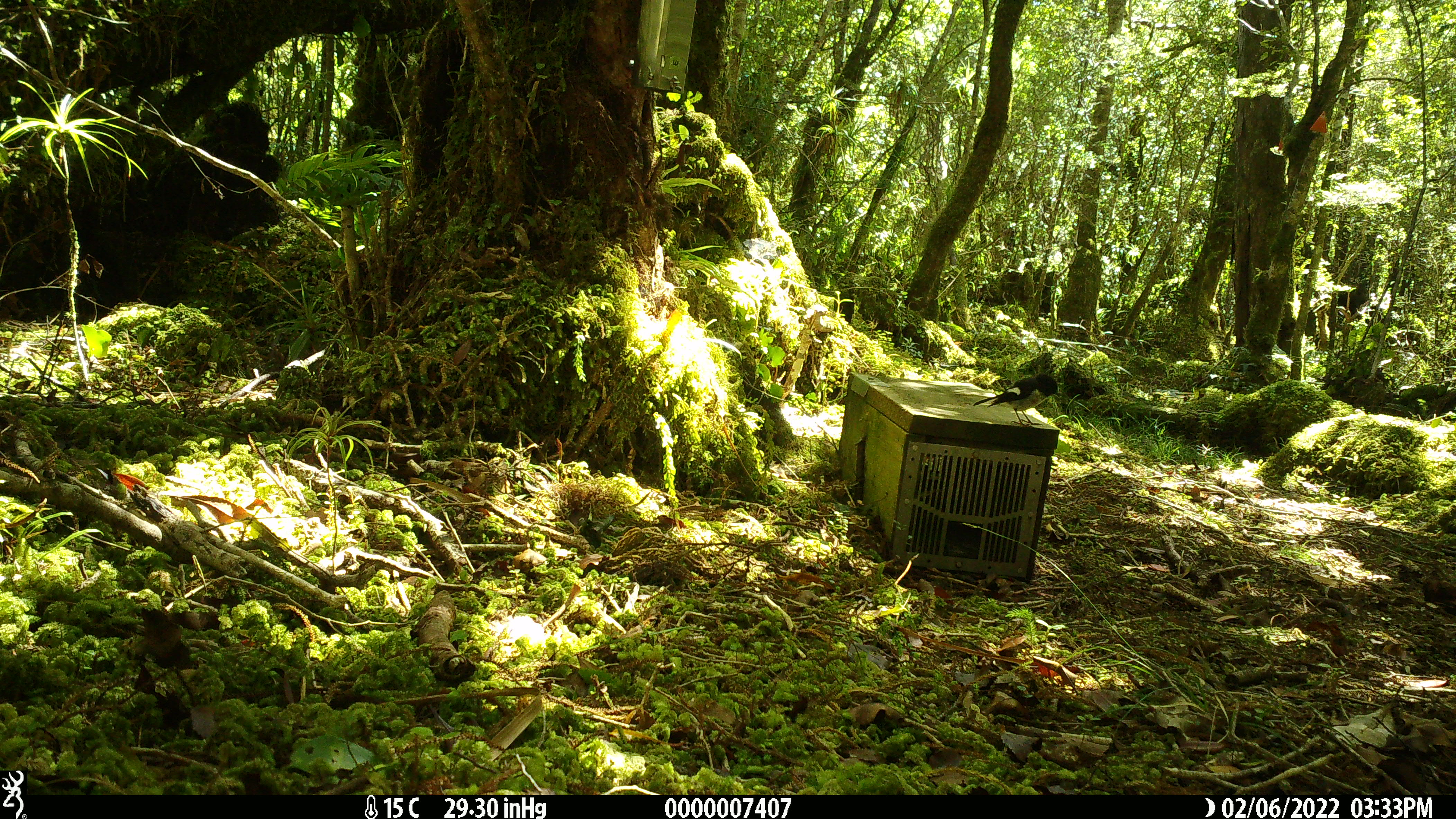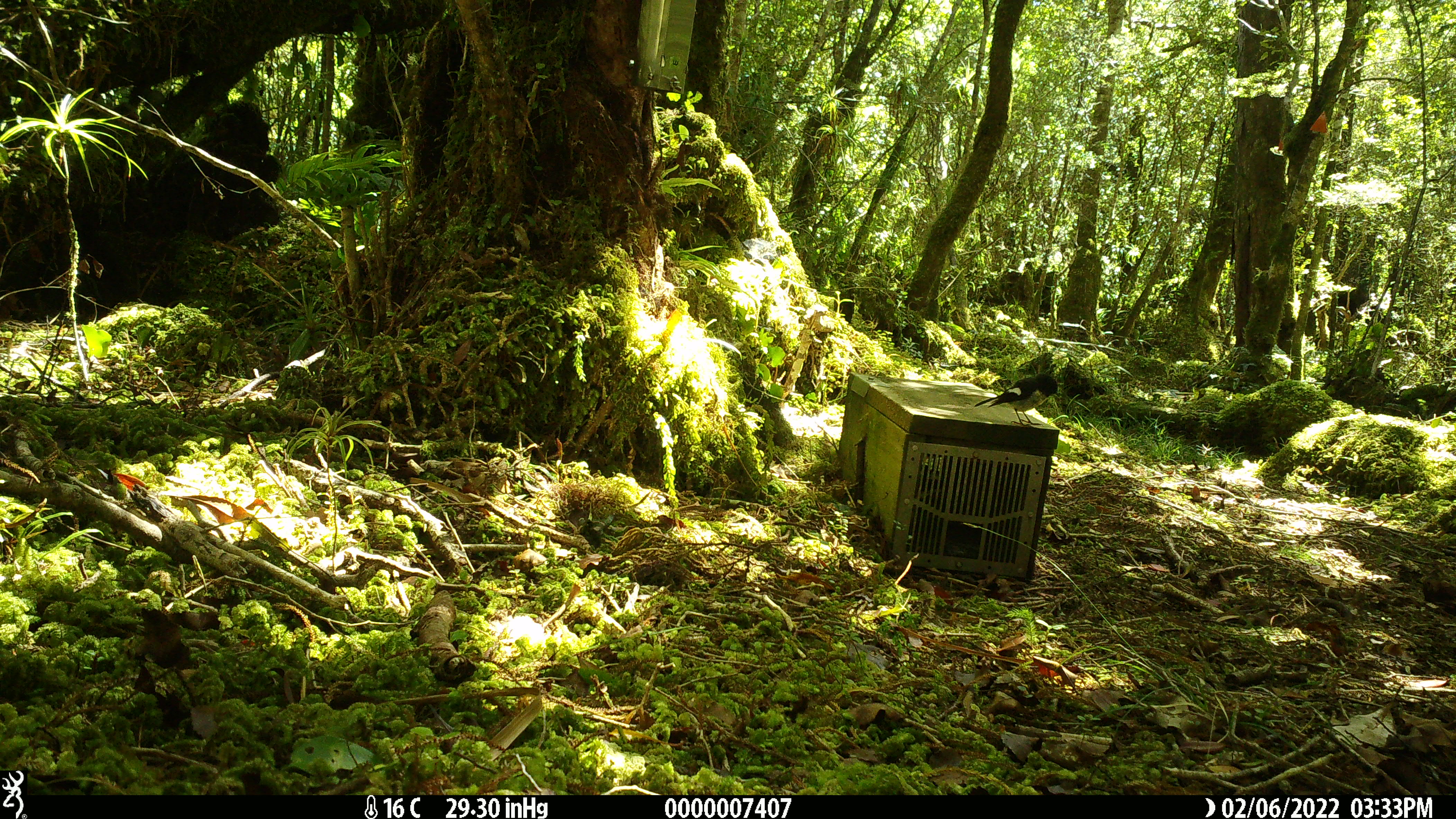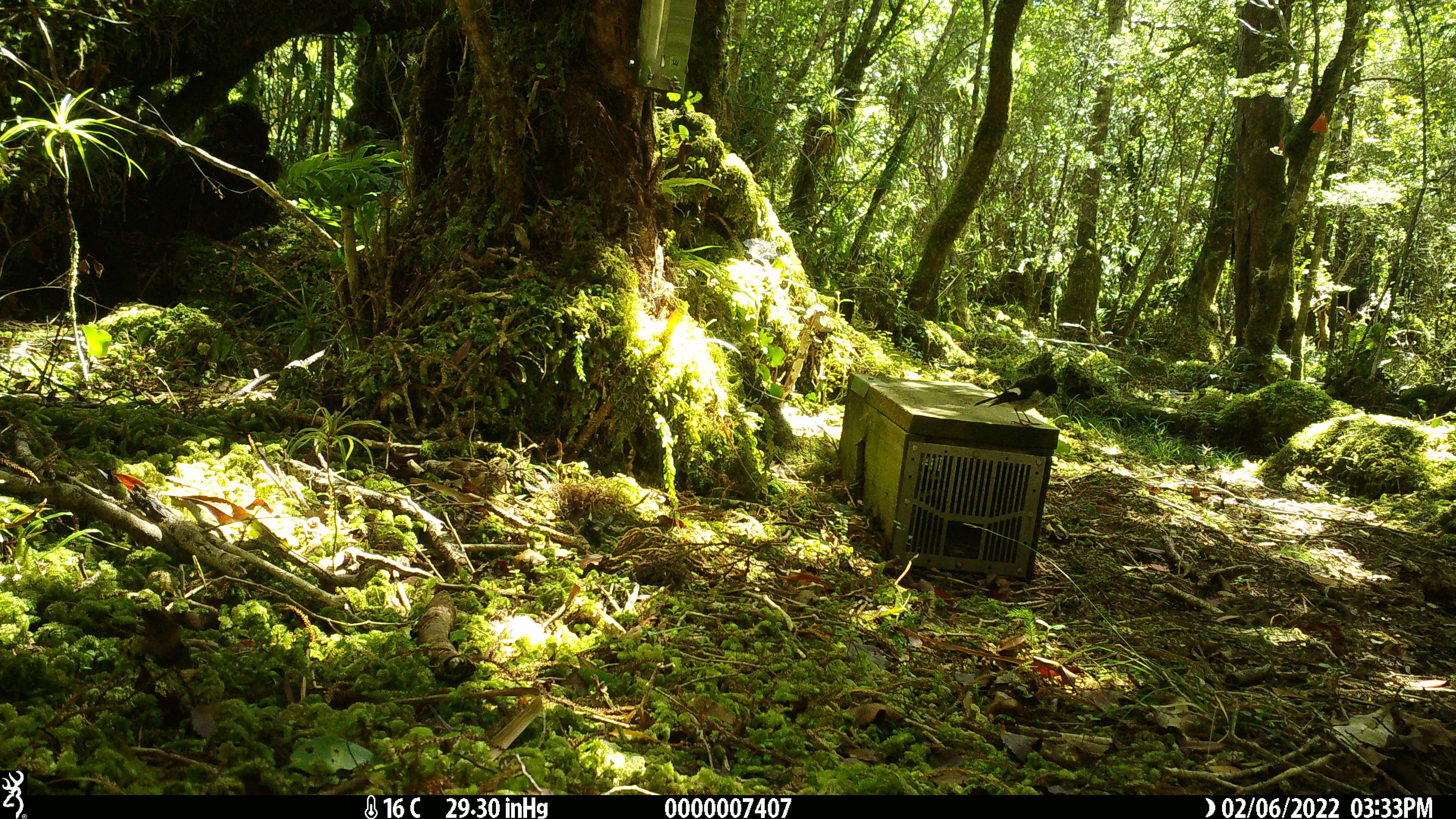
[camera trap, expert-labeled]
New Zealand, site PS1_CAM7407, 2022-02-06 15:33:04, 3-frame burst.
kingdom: Animalia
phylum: Chordata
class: Aves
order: Passeriformes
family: Petroicidae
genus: Petroica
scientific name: Petroica macrocephala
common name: tomtit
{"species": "tomtit (Petroica macrocephala)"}